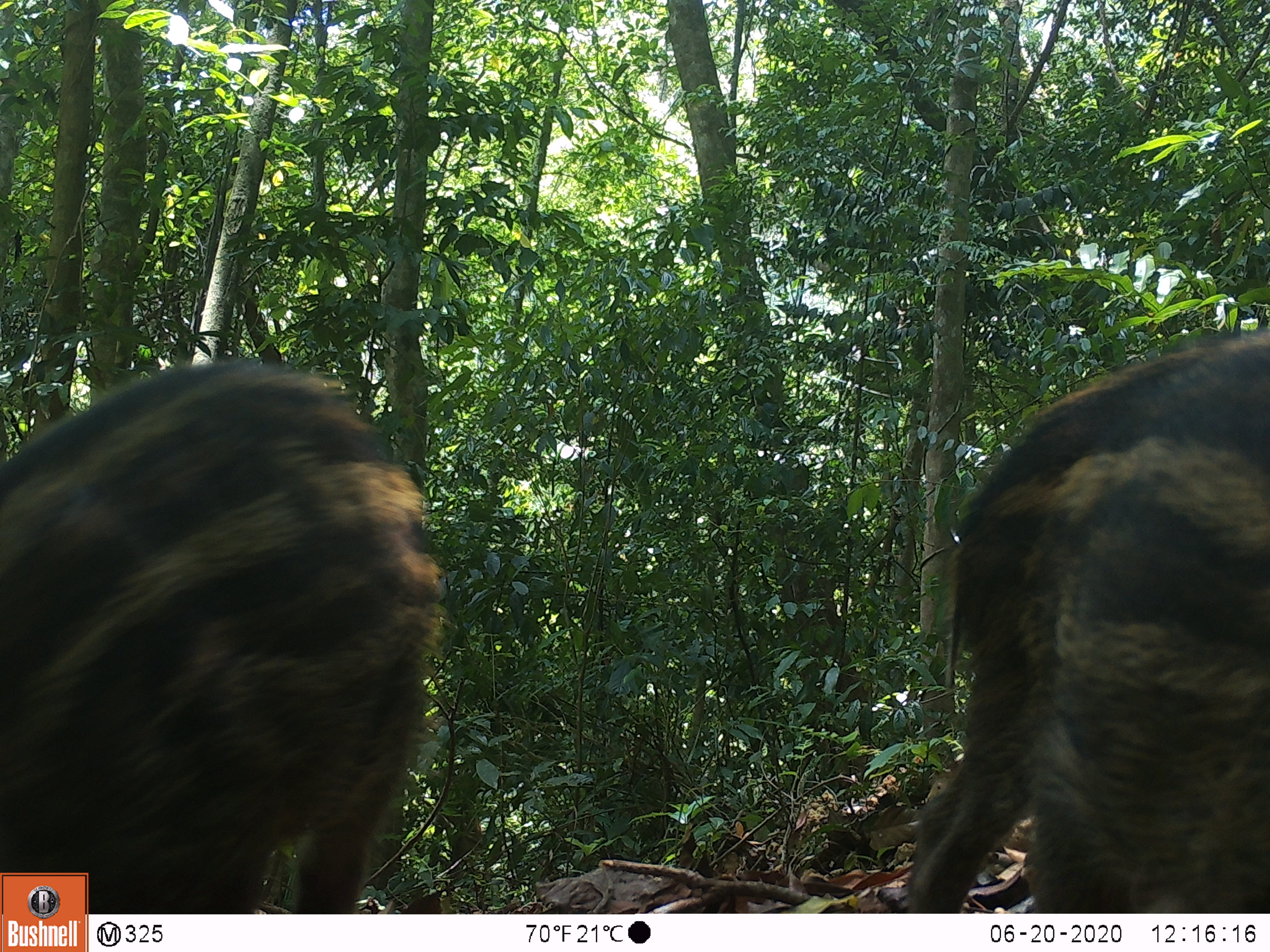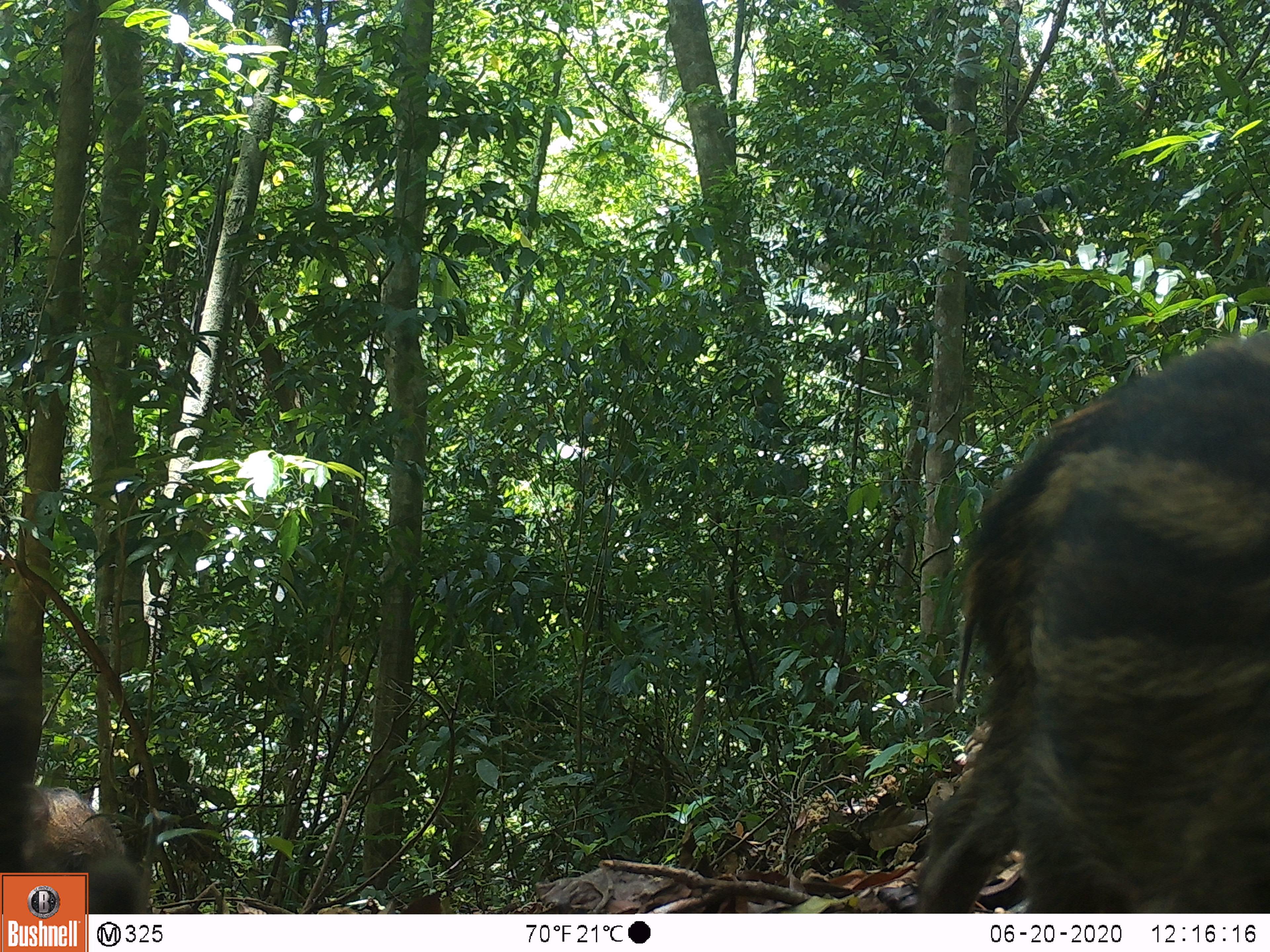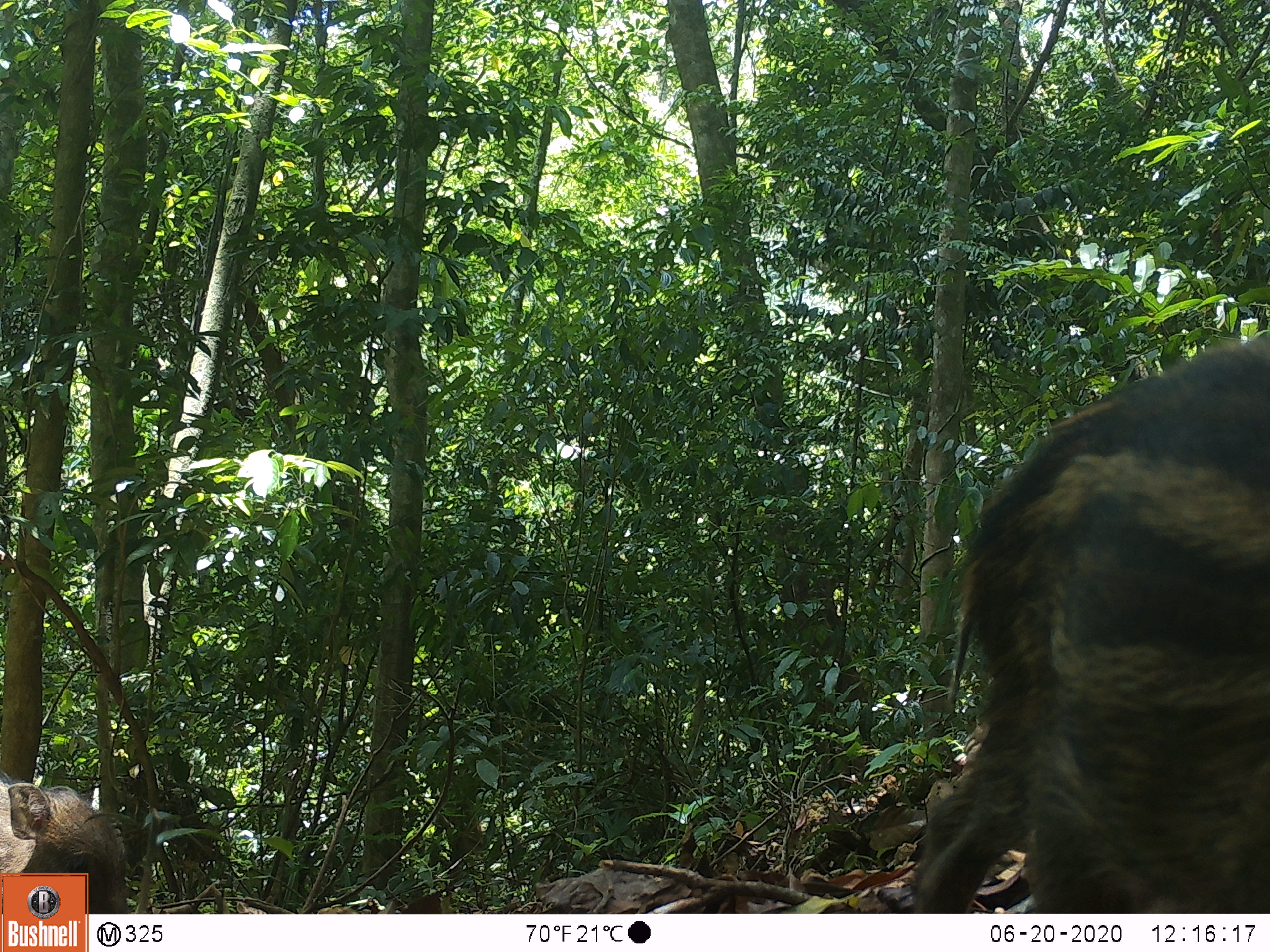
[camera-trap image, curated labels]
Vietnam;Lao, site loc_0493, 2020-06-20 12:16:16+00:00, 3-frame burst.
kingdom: Animalia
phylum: Chordata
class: Mammalia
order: Artiodactyla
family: Suidae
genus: Sus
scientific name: Sus scrofa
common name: eurasian wild pig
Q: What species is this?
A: Eurasian wild pig (Sus scrofa).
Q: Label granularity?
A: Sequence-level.